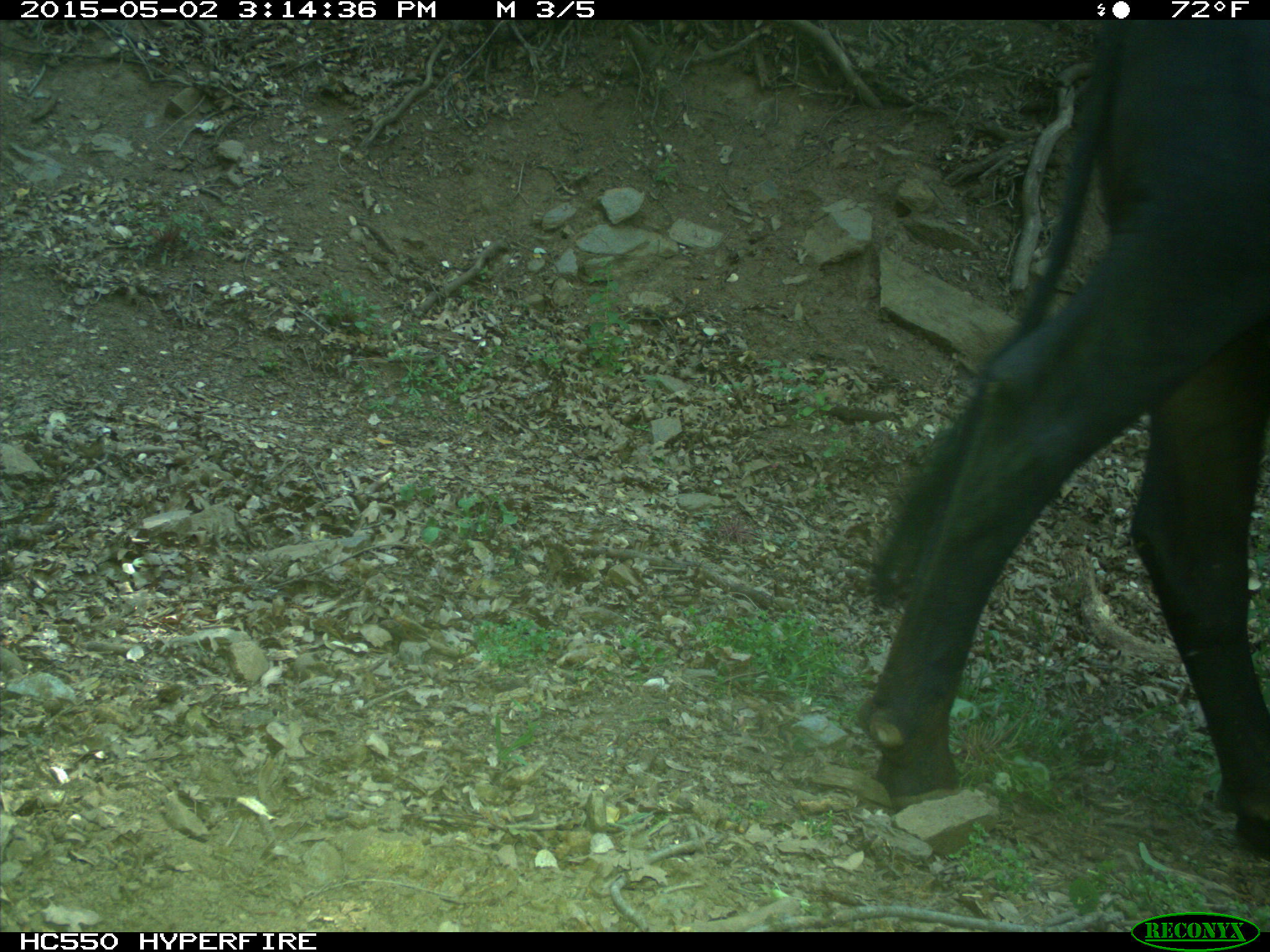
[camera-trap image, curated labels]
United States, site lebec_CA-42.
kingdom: Animalia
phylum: Chordata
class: Mammalia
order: Artiodactyla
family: Bovidae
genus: Bos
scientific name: Bos taurus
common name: domestic cow